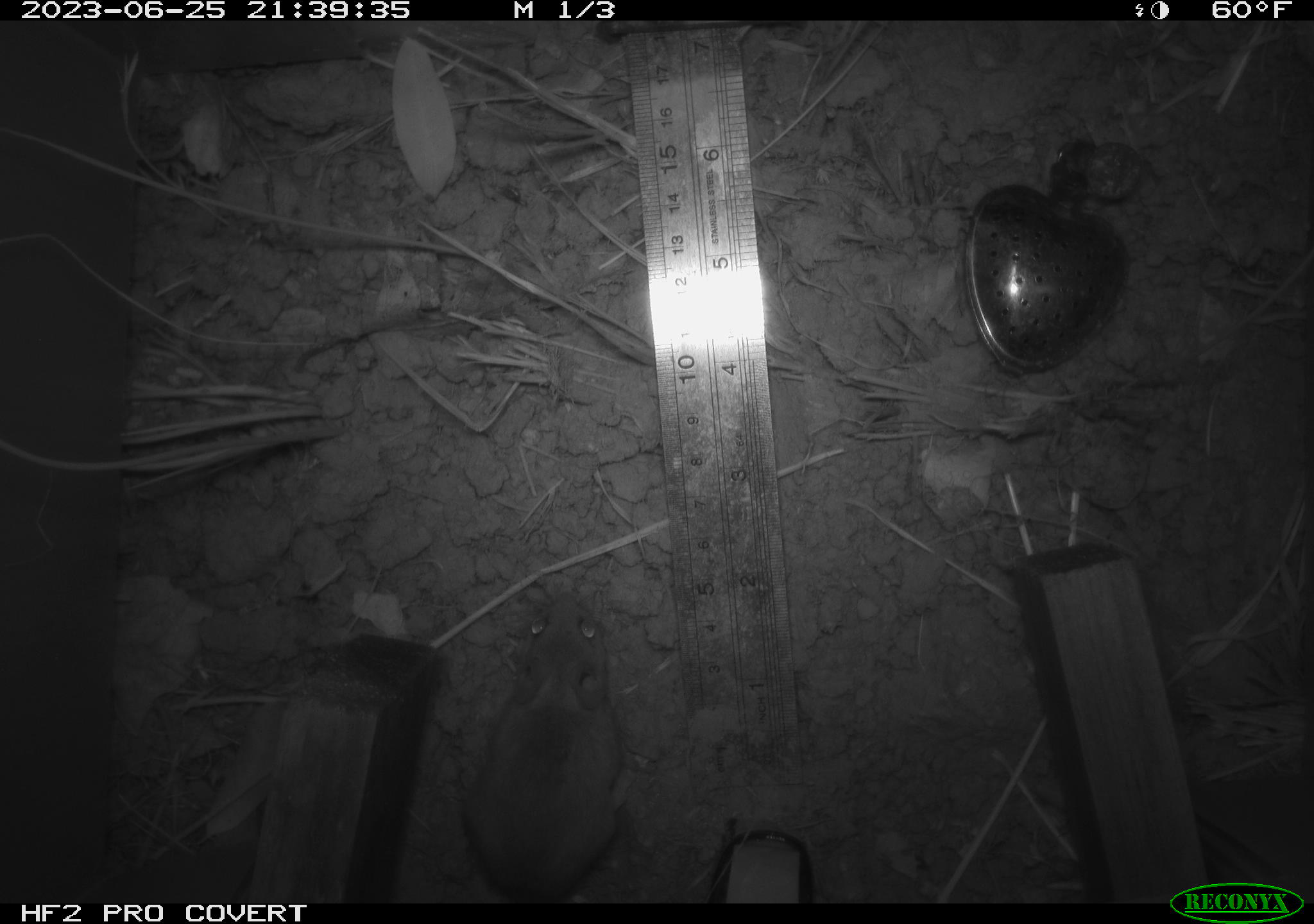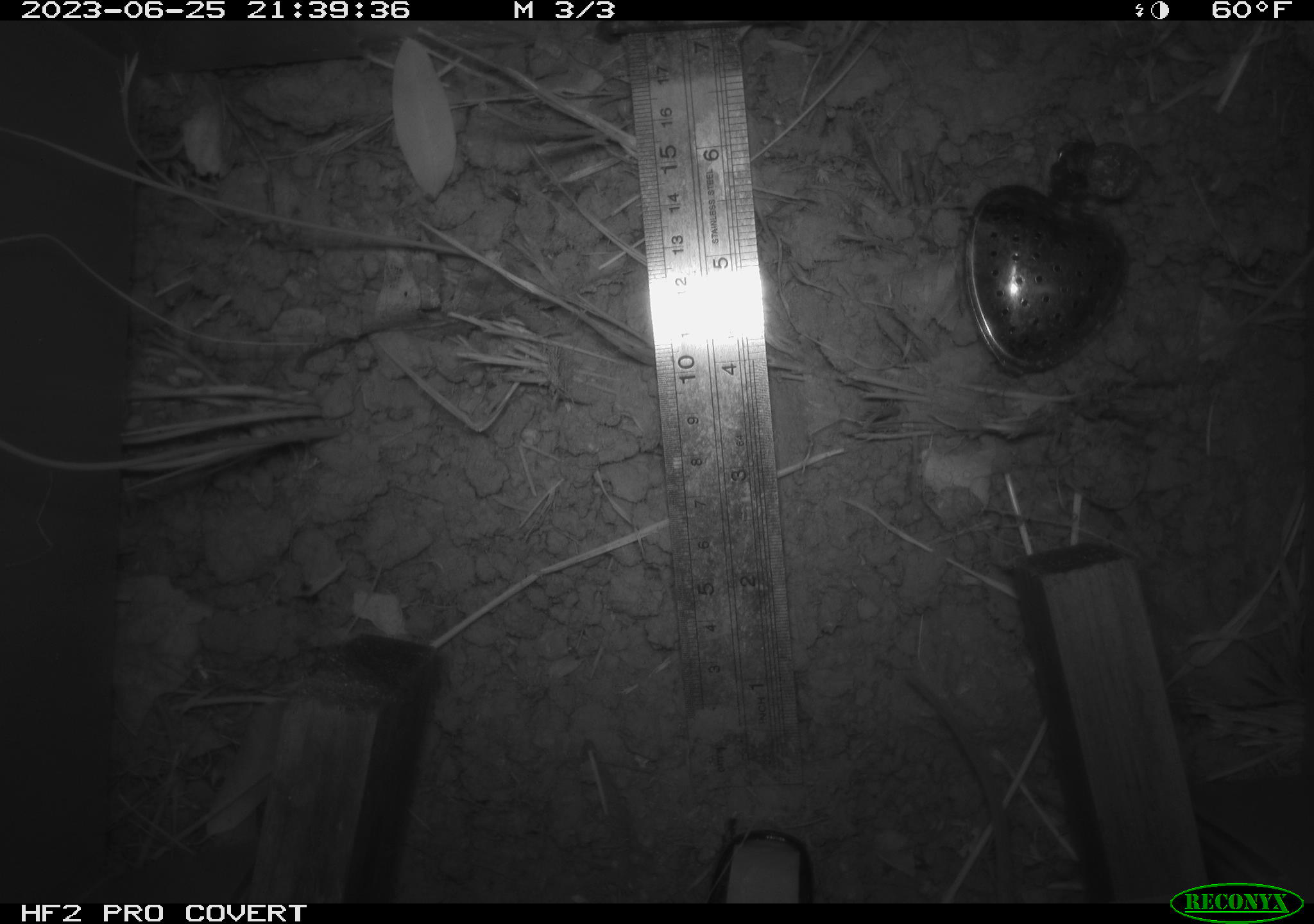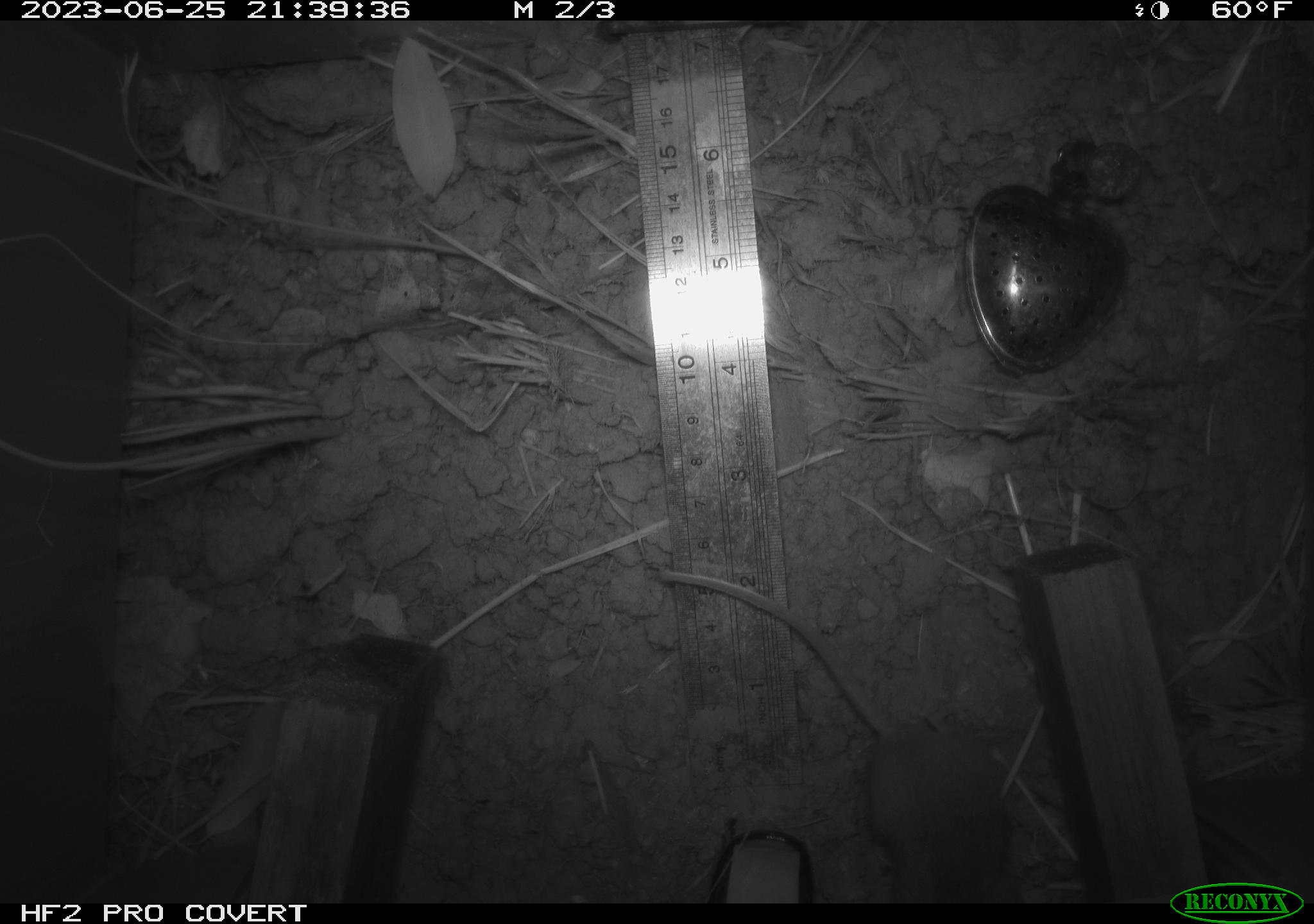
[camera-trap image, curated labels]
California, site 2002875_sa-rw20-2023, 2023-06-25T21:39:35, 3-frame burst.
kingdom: Animalia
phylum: Chordata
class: Mammalia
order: Rodentia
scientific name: Rodentia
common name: mouse species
Mouse species (Rodentia).